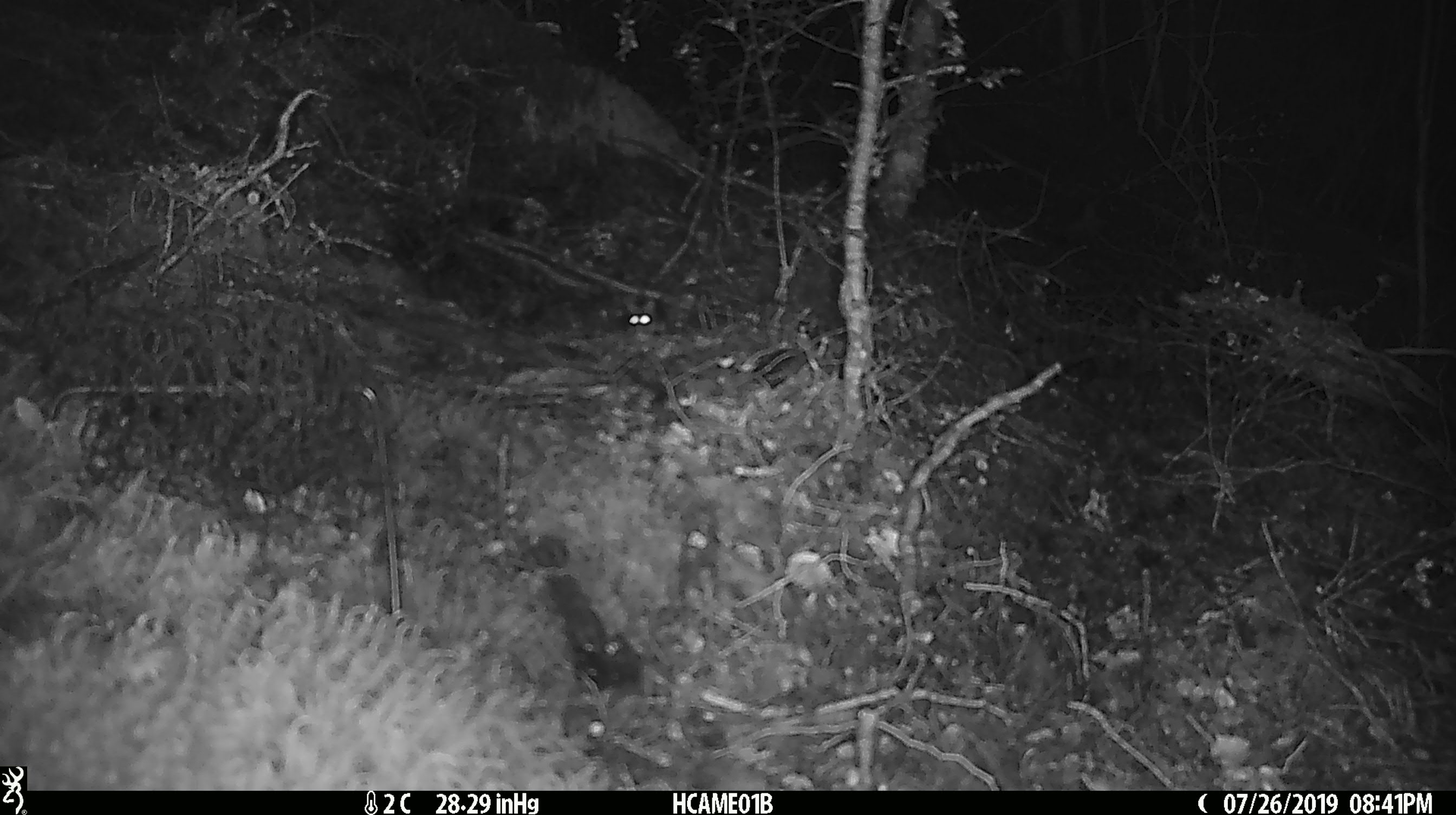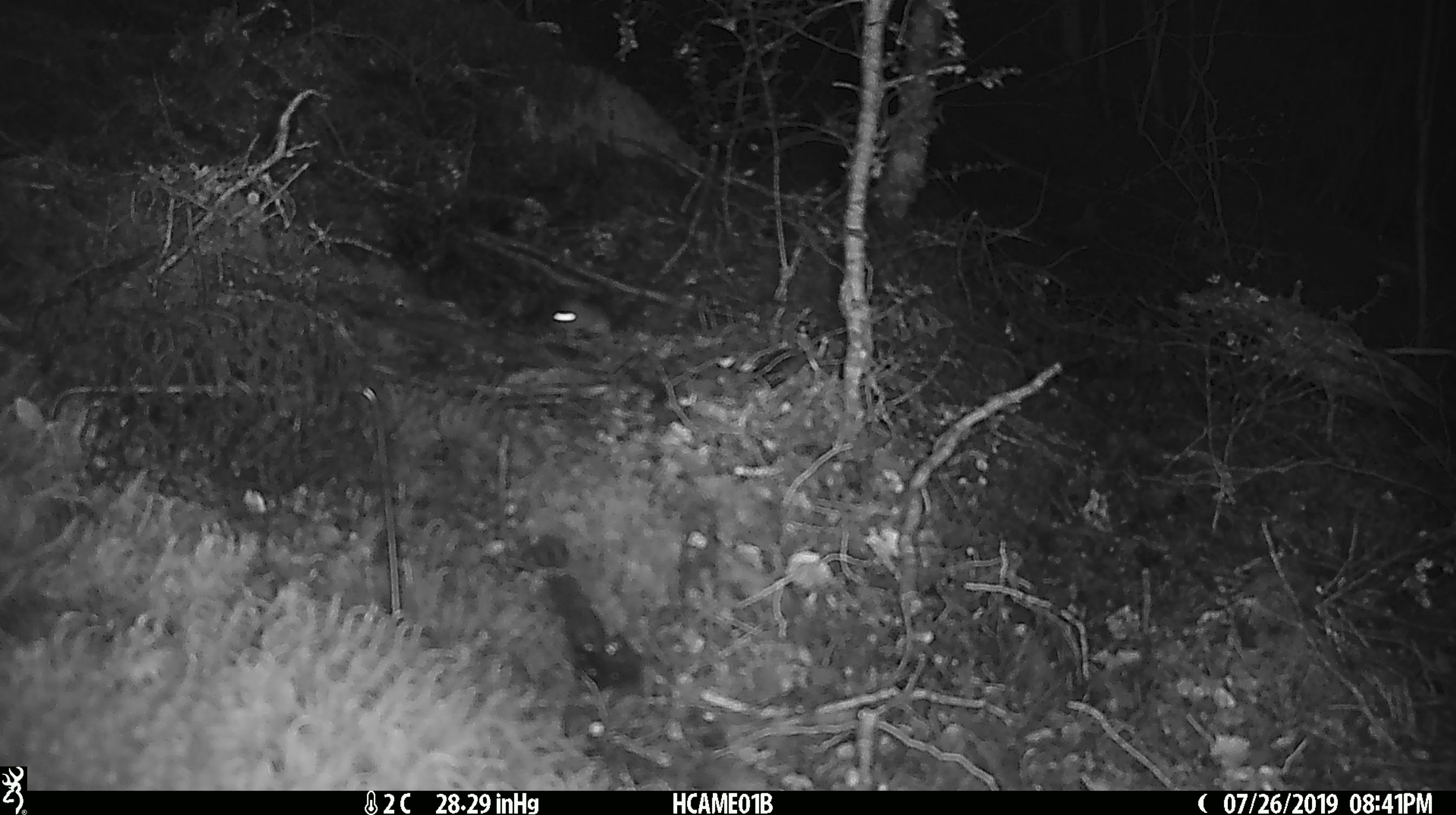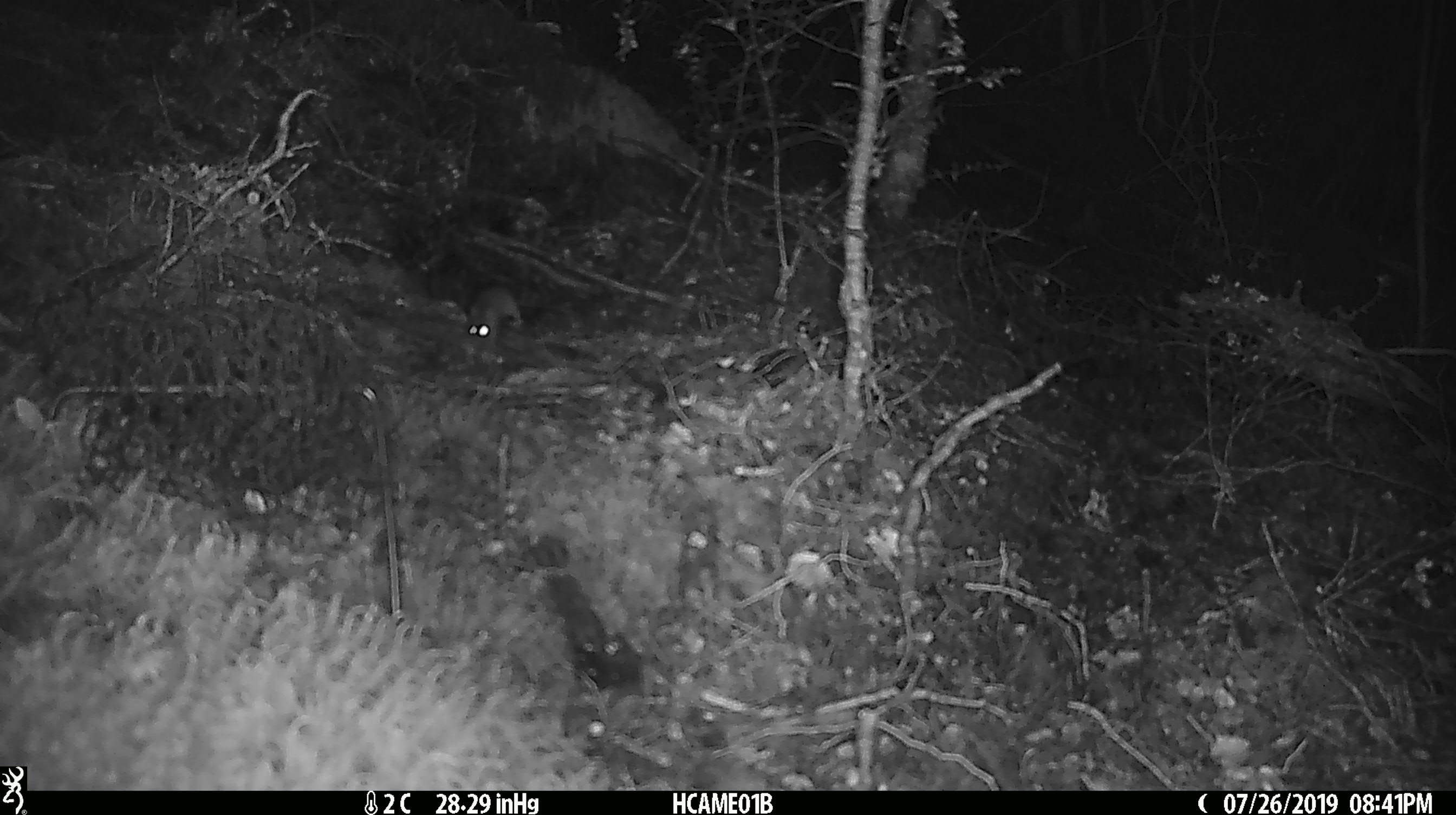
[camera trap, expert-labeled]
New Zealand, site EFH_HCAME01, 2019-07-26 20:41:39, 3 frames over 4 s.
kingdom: Animalia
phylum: Chordata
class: Mammalia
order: Rodentia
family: Muridae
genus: Mus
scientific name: Mus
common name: mouse